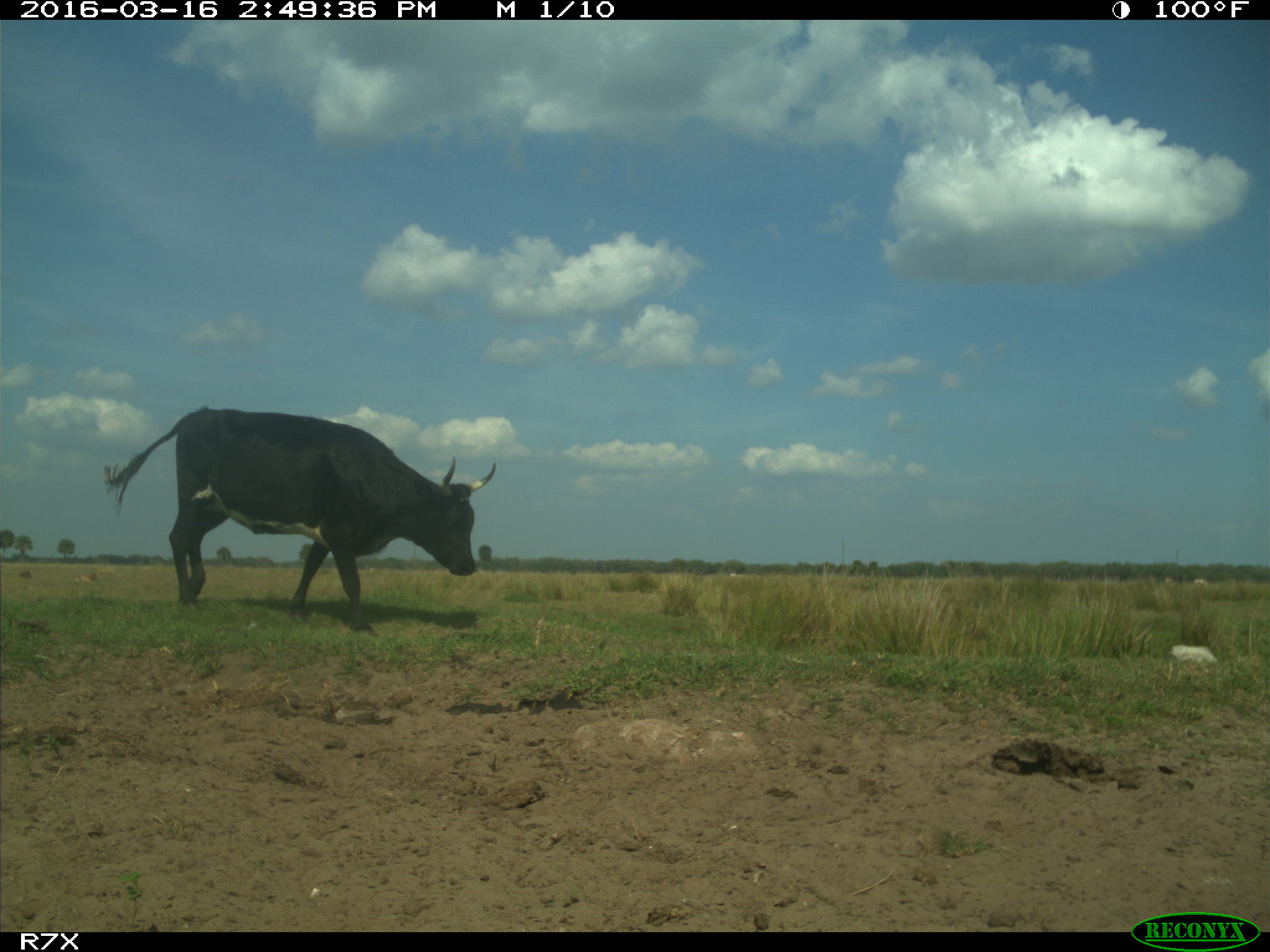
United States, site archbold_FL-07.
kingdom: Animalia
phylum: Chordata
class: Mammalia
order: Artiodactyla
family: Bovidae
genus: Bos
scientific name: Bos taurus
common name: domestic cow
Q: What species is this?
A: Bos taurus (domestic cow).